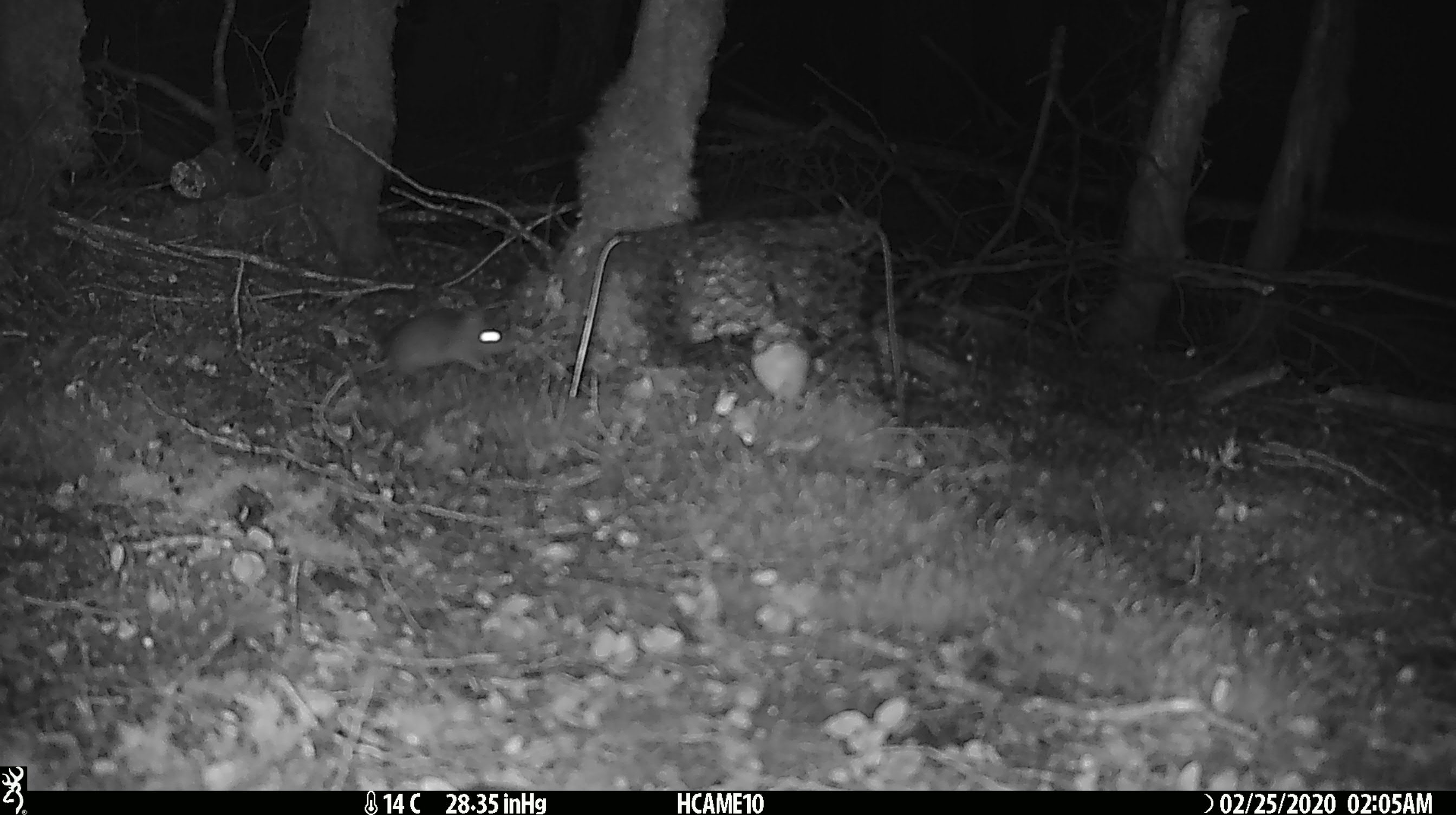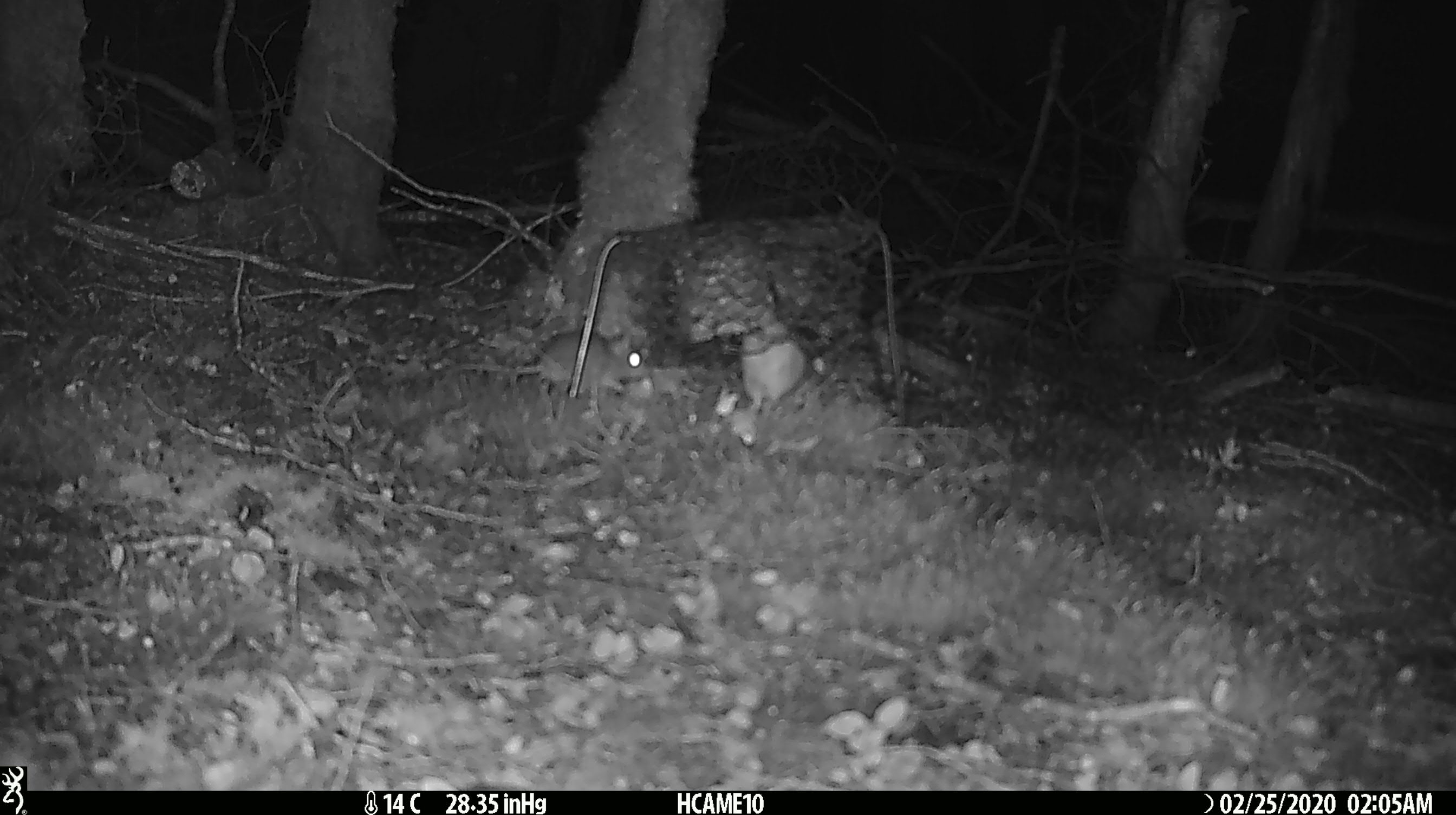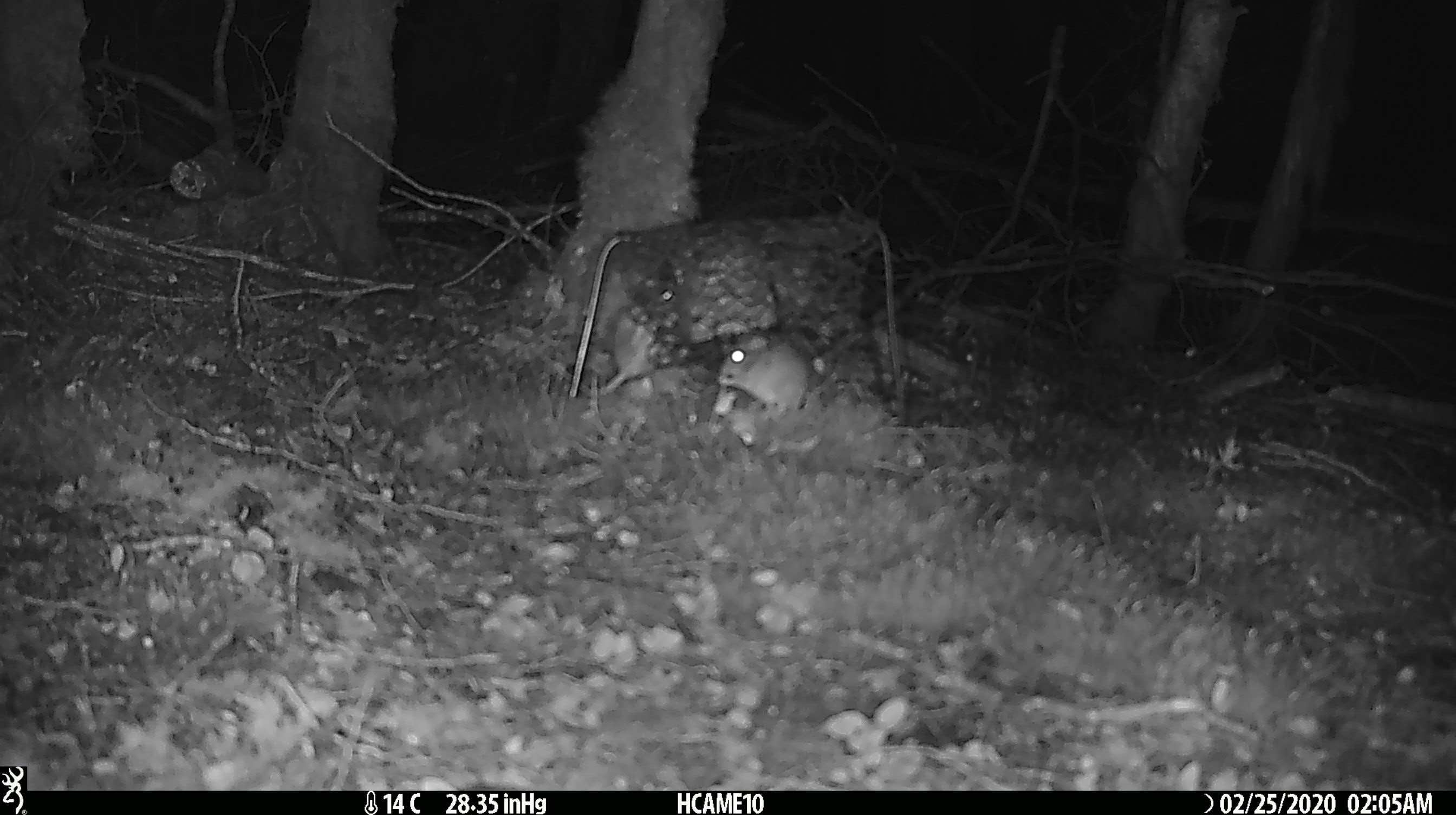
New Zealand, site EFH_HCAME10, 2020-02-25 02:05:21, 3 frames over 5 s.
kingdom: Animalia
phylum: Chordata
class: Mammalia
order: Rodentia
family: Muridae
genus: Mus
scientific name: Mus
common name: mouse